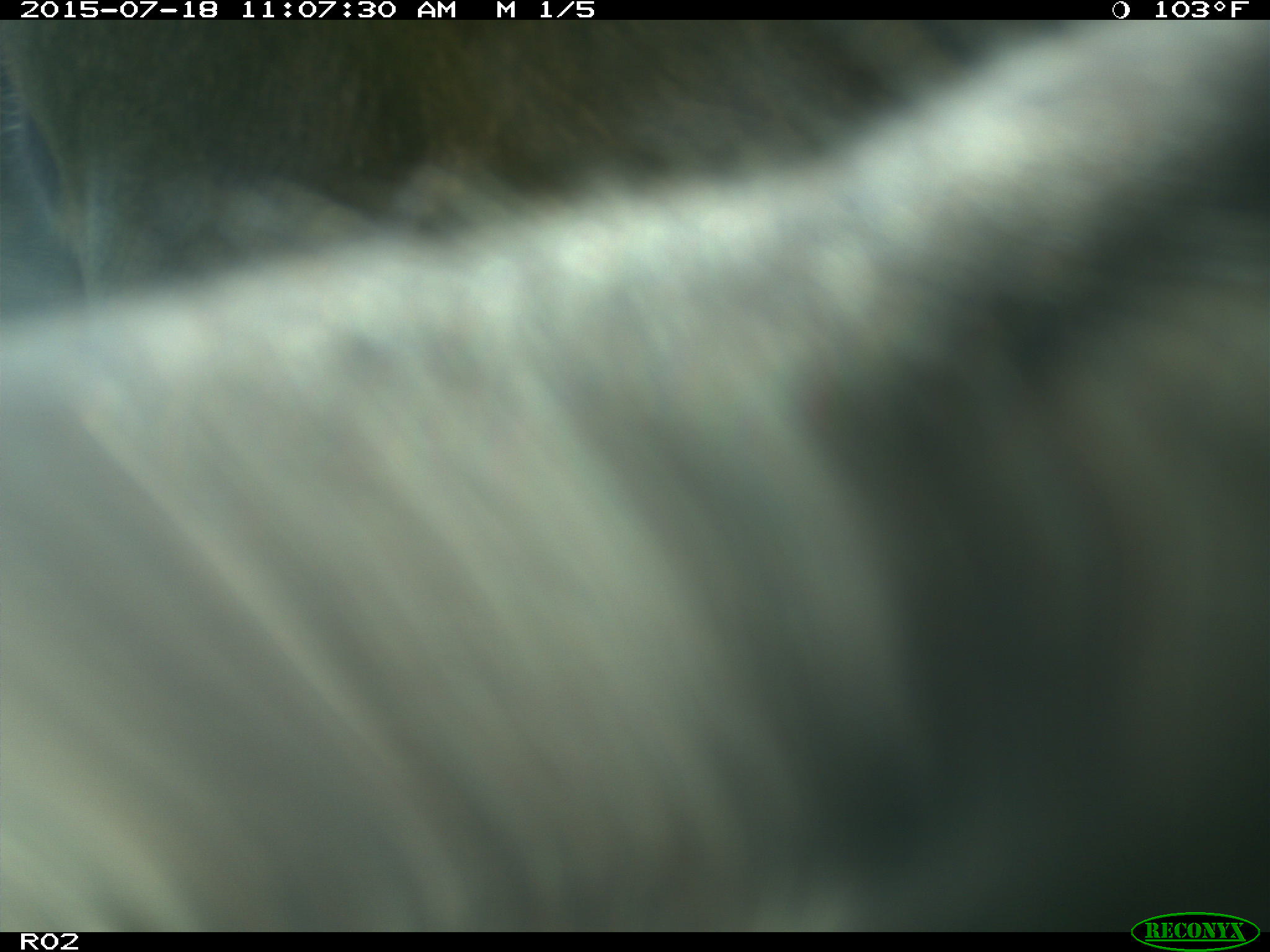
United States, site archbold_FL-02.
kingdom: Animalia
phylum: Chordata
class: Mammalia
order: Artiodactyla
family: Bovidae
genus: Bos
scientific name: Bos taurus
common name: domestic cow